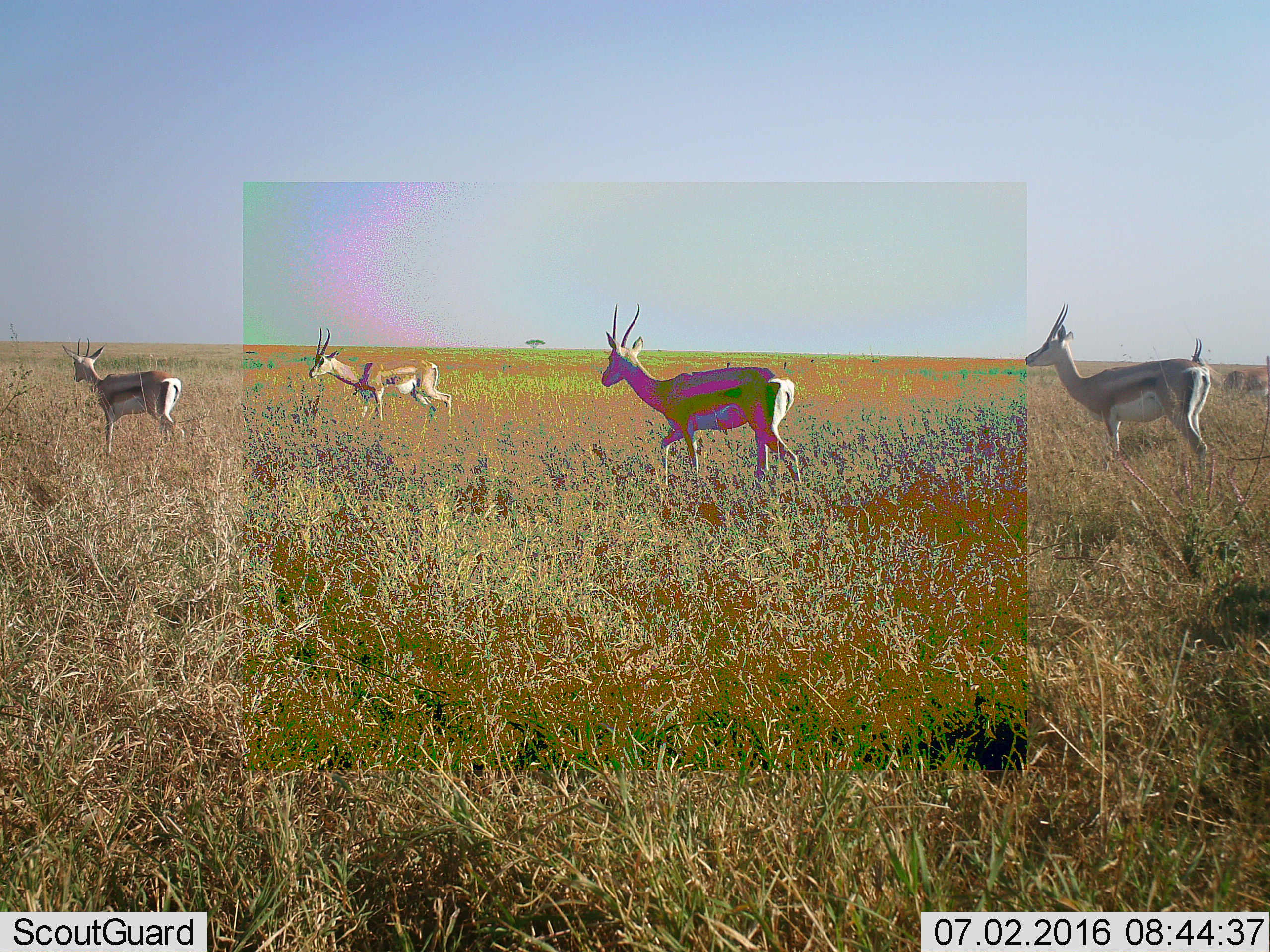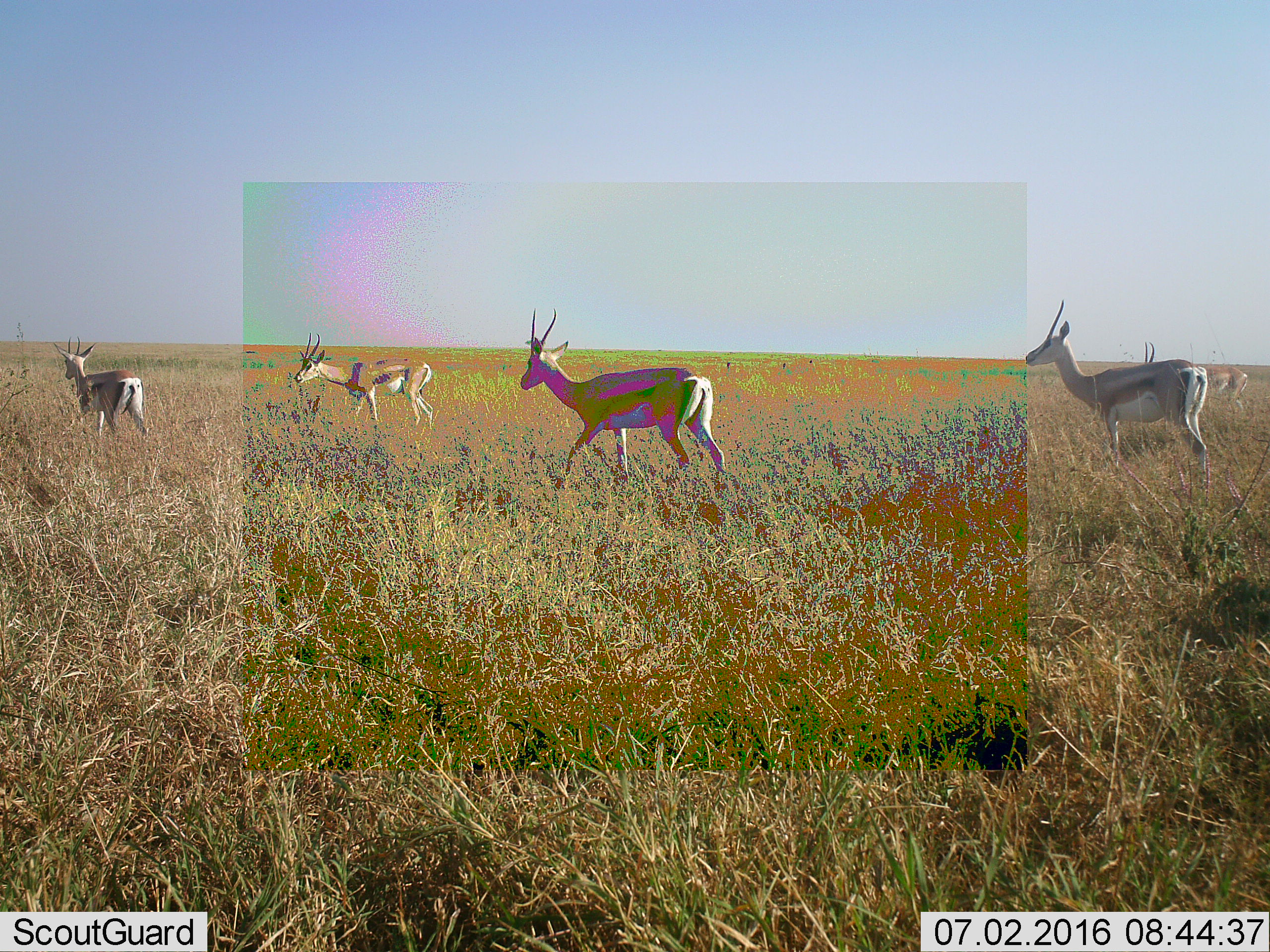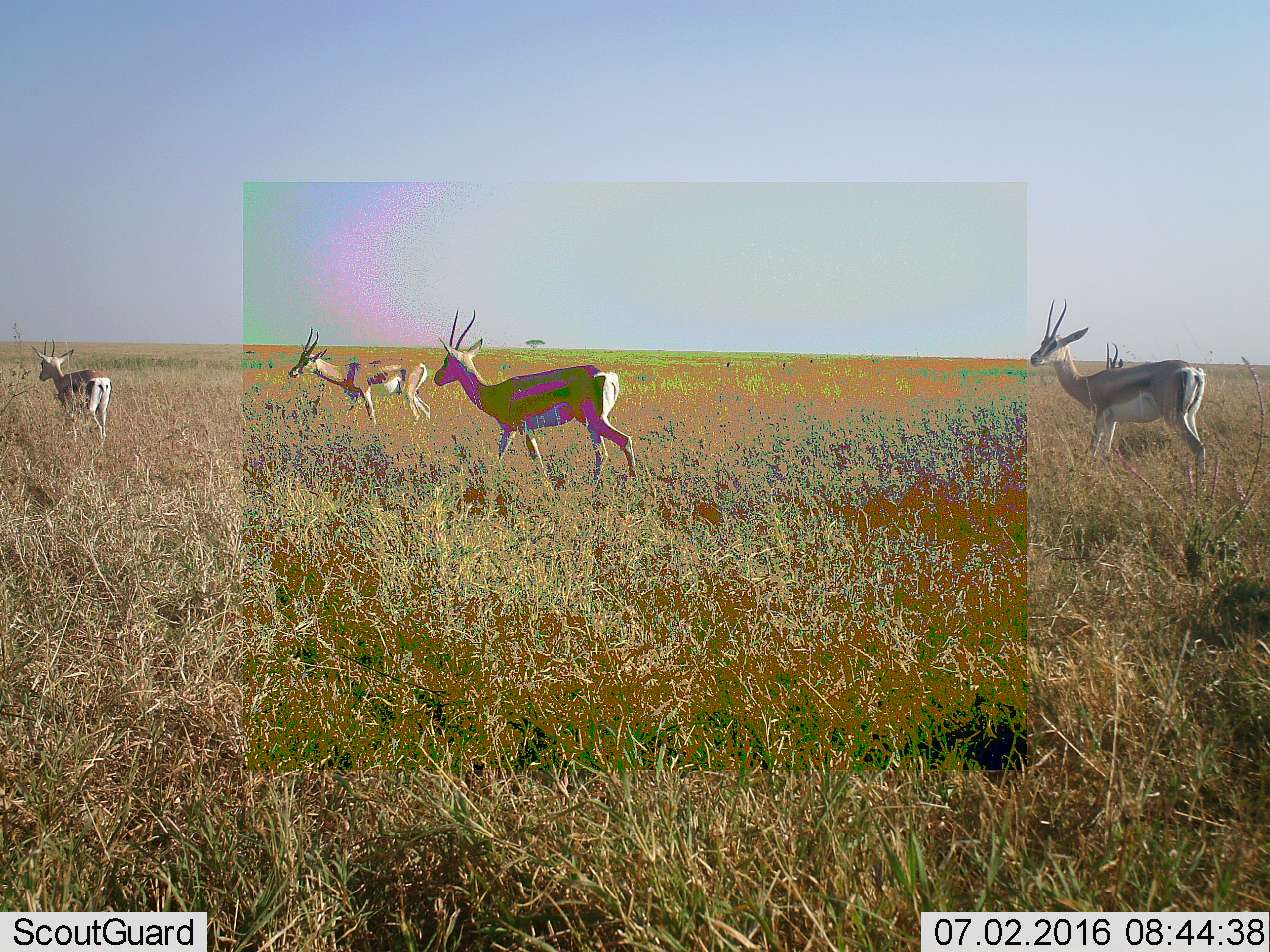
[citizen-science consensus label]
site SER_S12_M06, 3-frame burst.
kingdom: Animalia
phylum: Chordata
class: Mammalia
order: Artiodactyla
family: Bovidae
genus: Eudorcas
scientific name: Eudorcas thomsonii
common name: thomson's gazelle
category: gazellethomsons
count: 5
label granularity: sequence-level